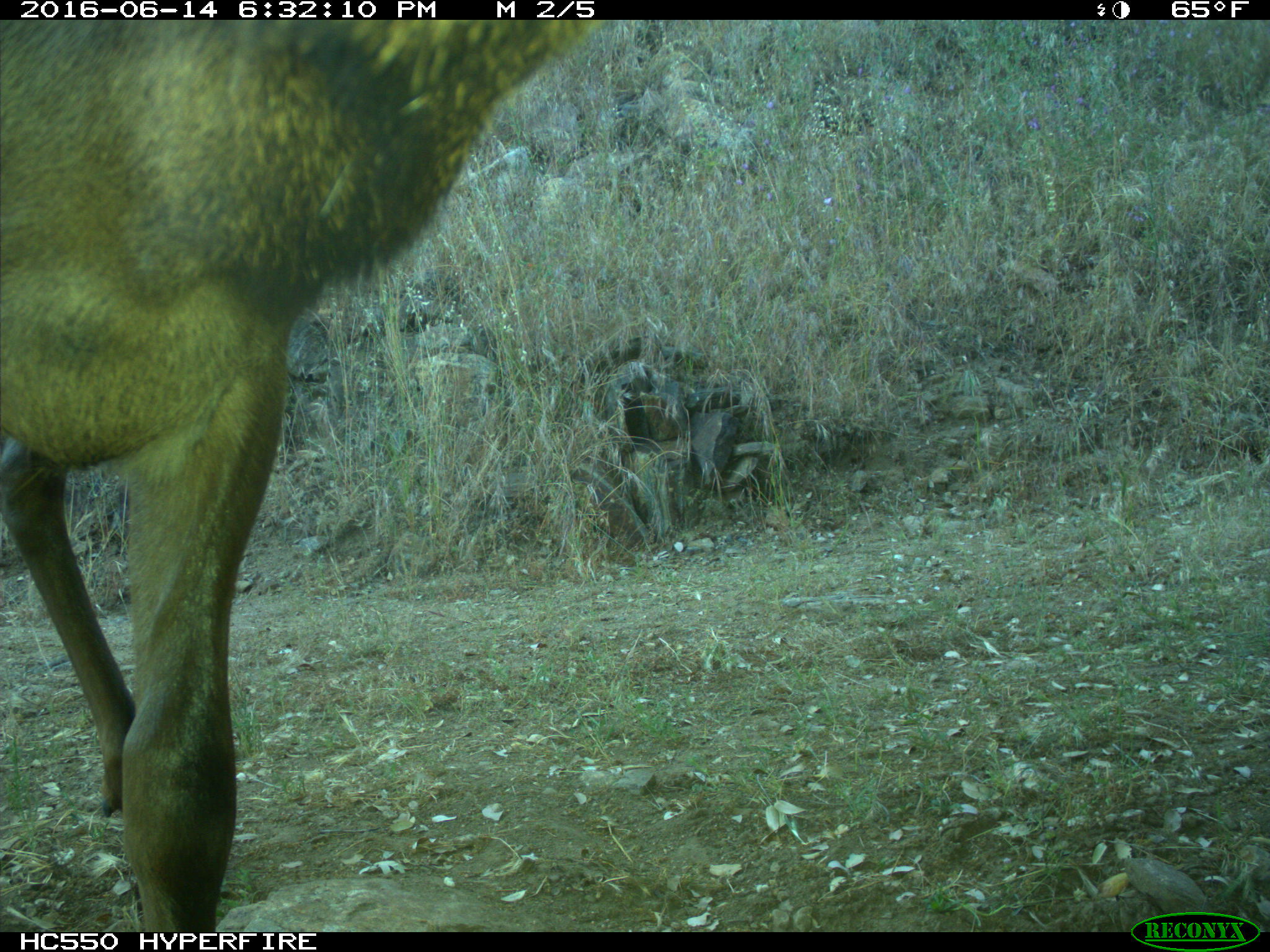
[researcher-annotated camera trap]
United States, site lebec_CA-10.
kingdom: Animalia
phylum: Chordata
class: Mammalia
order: Artiodactyla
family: Cervidae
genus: Cervus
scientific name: Cervus canadensis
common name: elk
Cervus canadensis (elk).